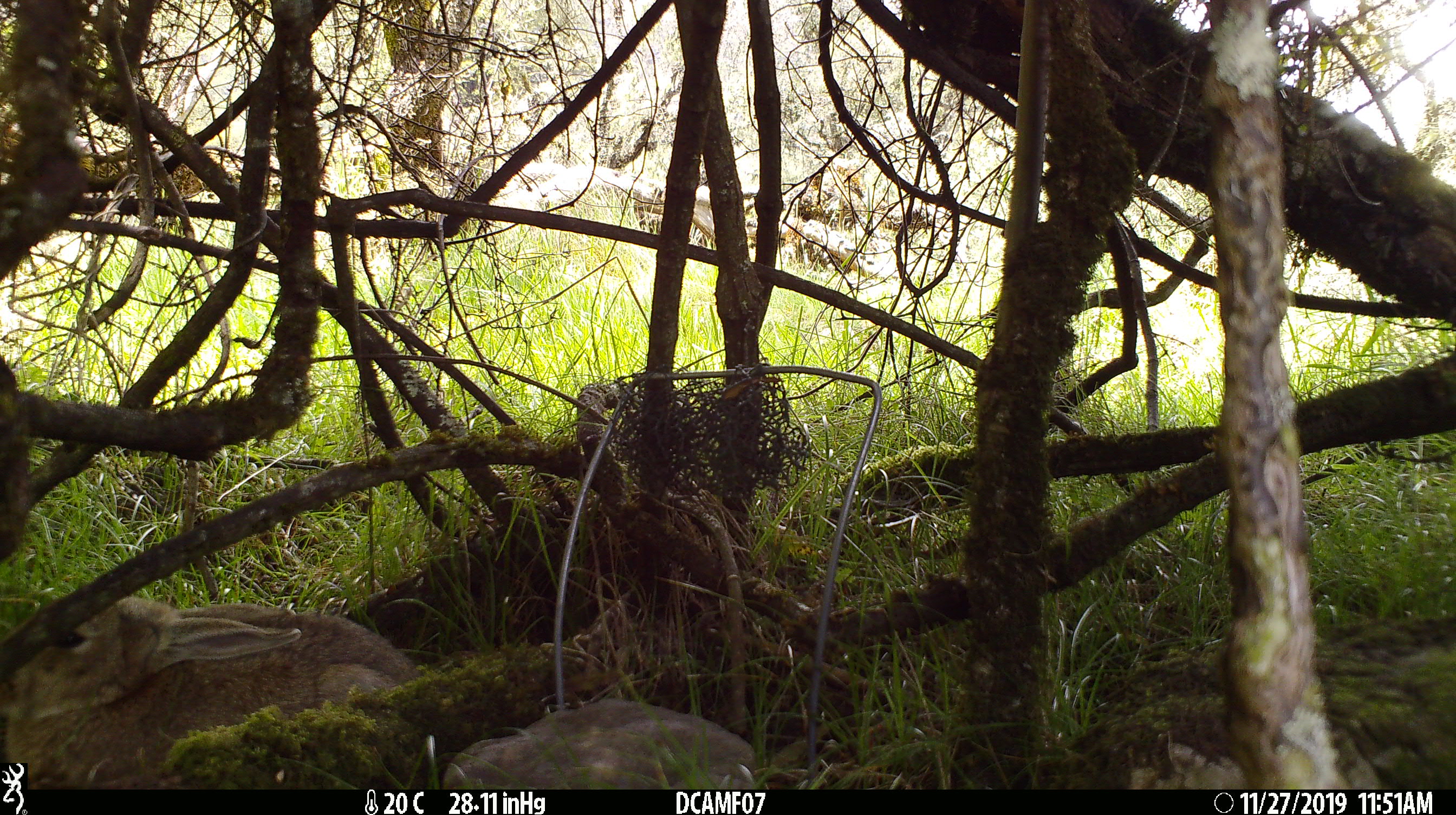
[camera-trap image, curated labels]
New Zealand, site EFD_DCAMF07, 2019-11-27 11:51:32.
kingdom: Animalia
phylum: Chordata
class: Mammalia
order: Lagomorpha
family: Leporidae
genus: Oryctolagus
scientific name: Oryctolagus cuniculus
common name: european rabbit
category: rabbit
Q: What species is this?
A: Rabbit (european rabbit) (Oryctolagus cuniculus).